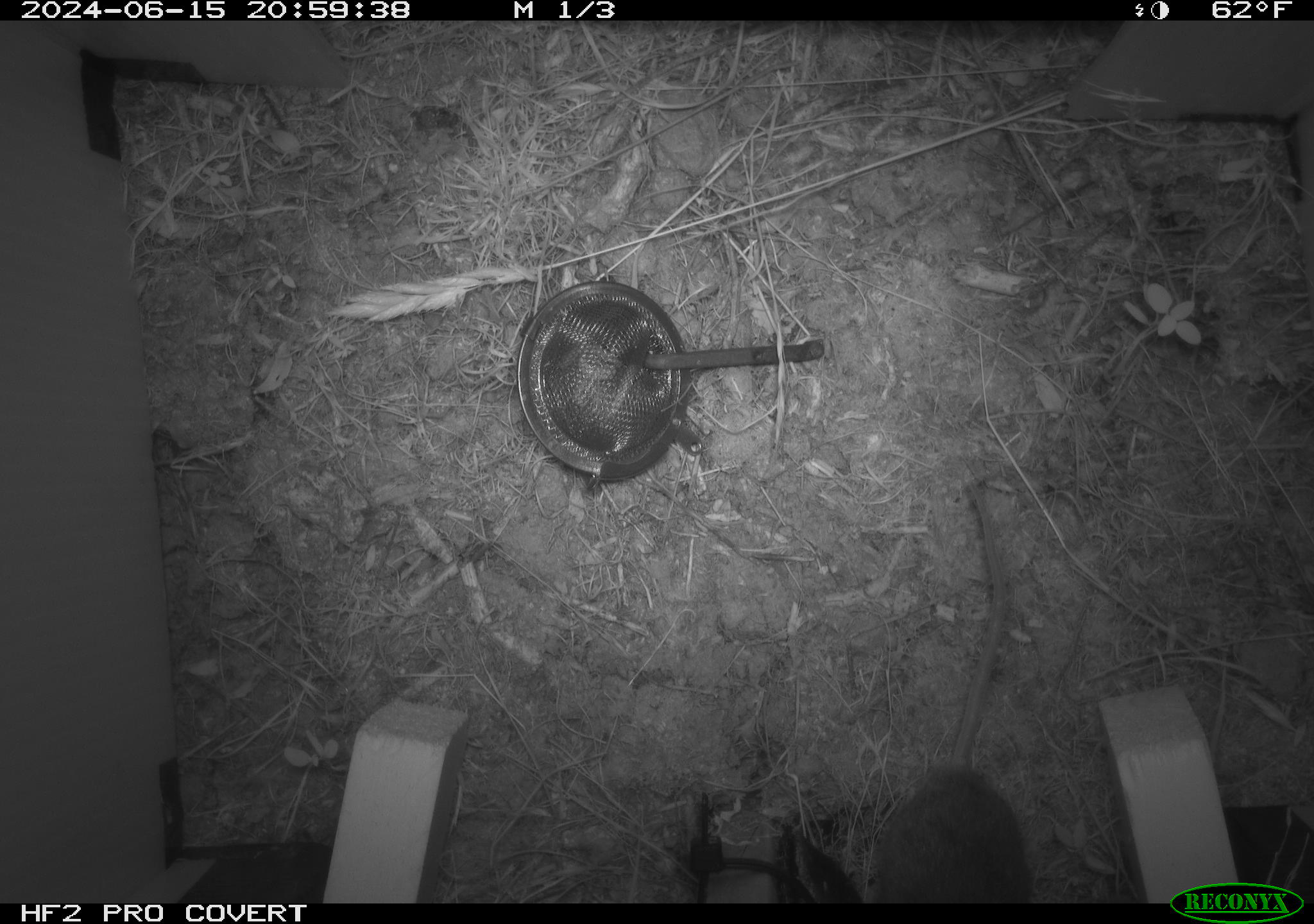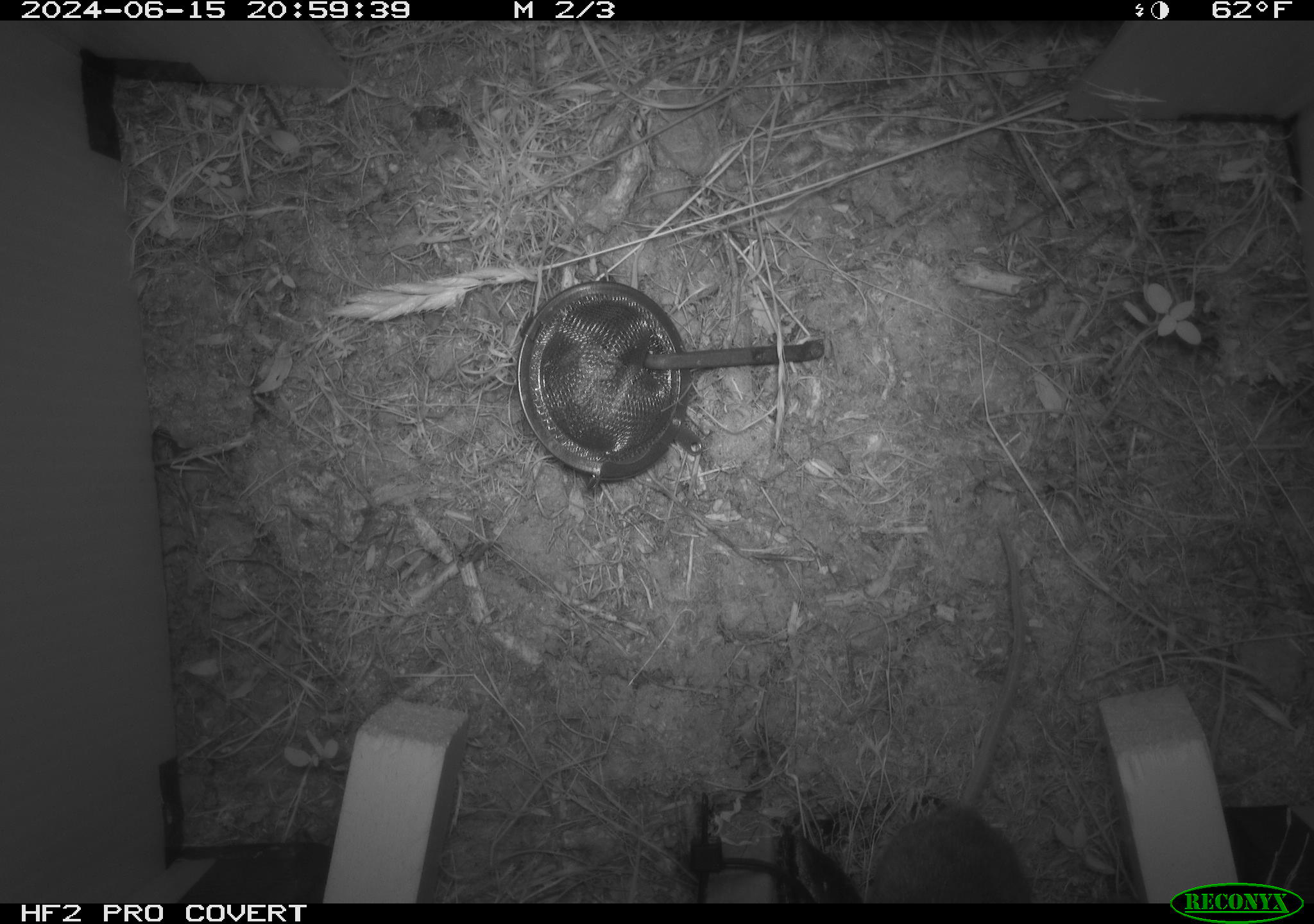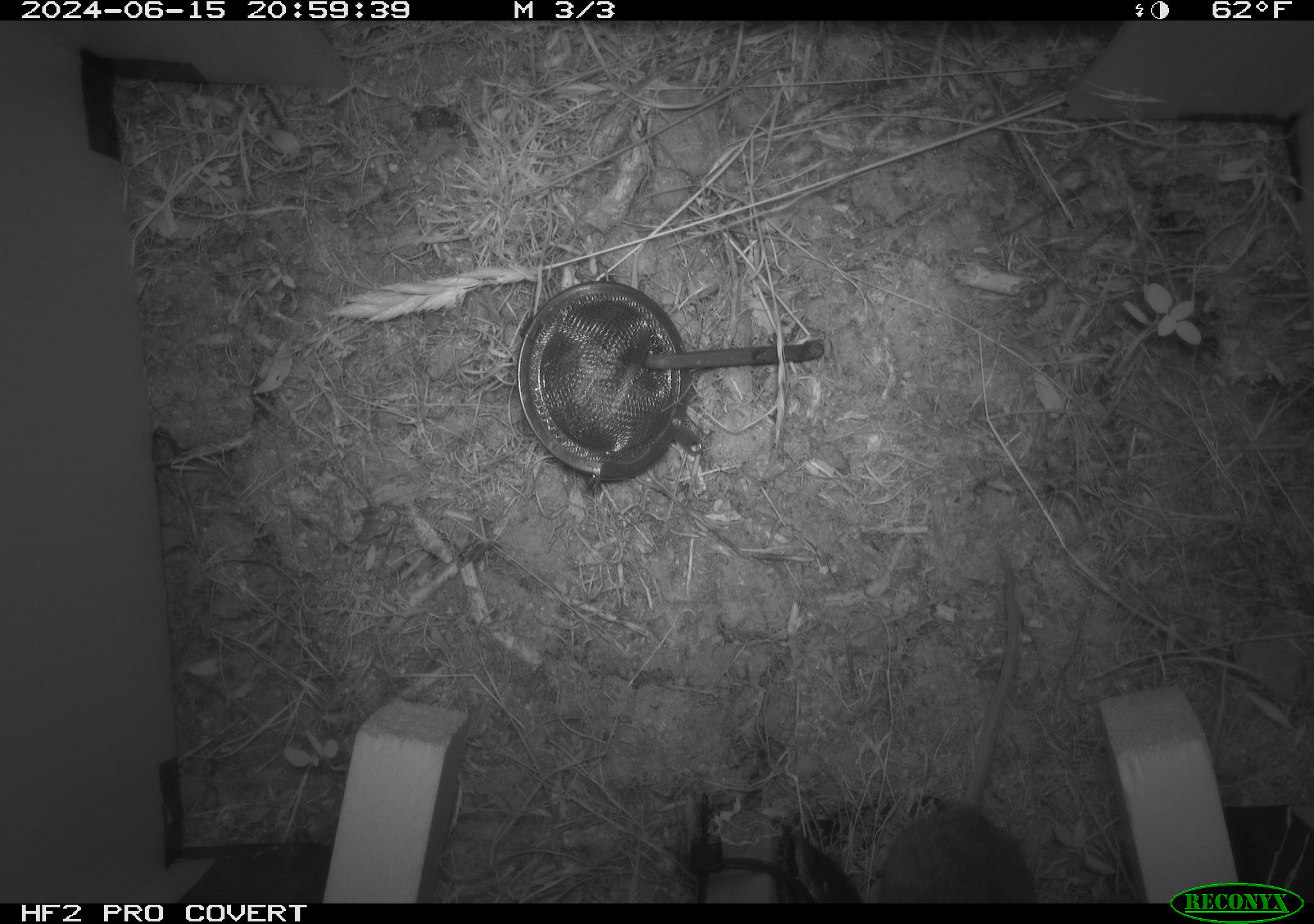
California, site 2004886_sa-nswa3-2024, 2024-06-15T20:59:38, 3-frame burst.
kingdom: Animalia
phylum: Chordata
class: Mammalia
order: Rodentia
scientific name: Rodentia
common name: rodent